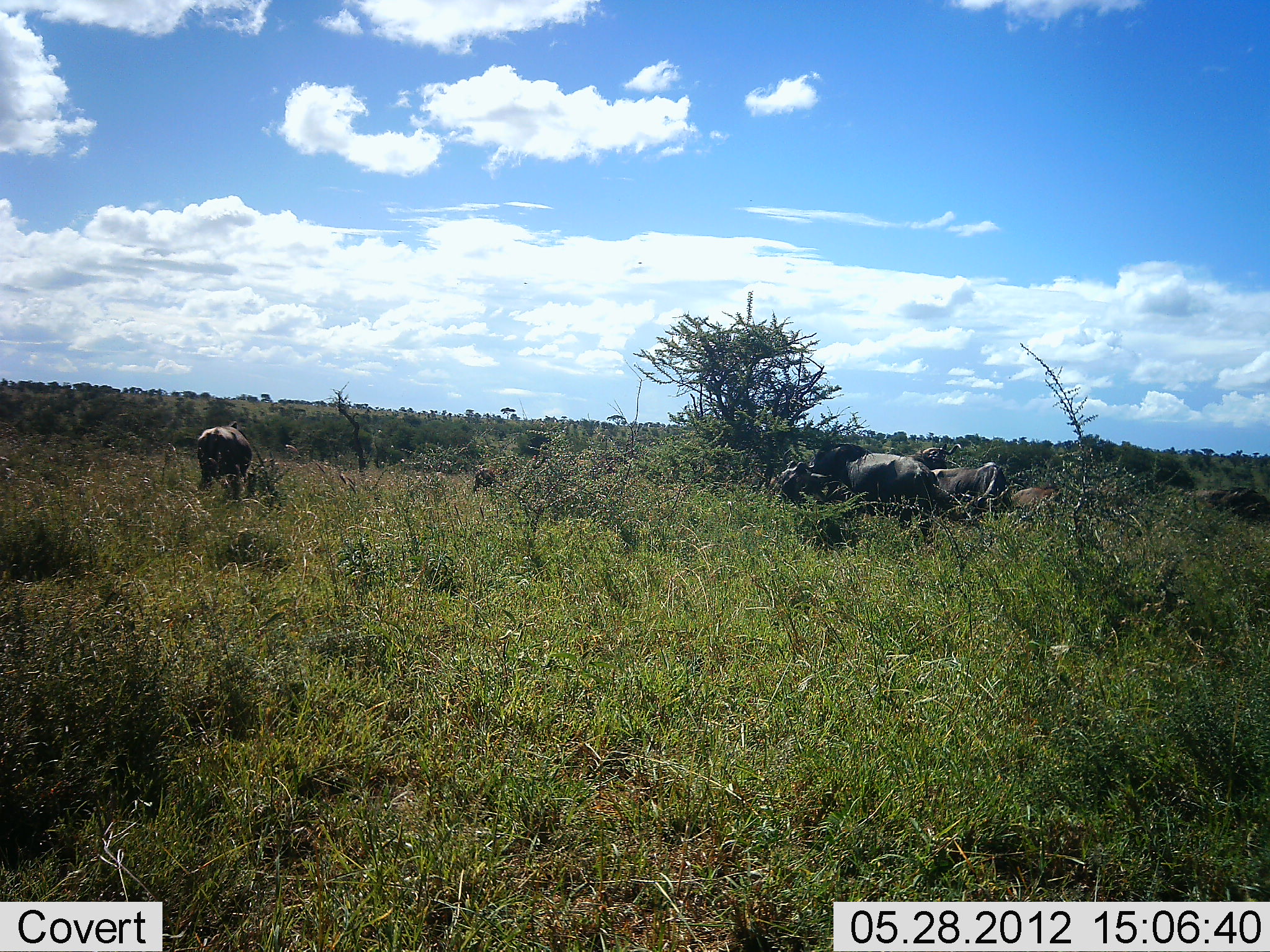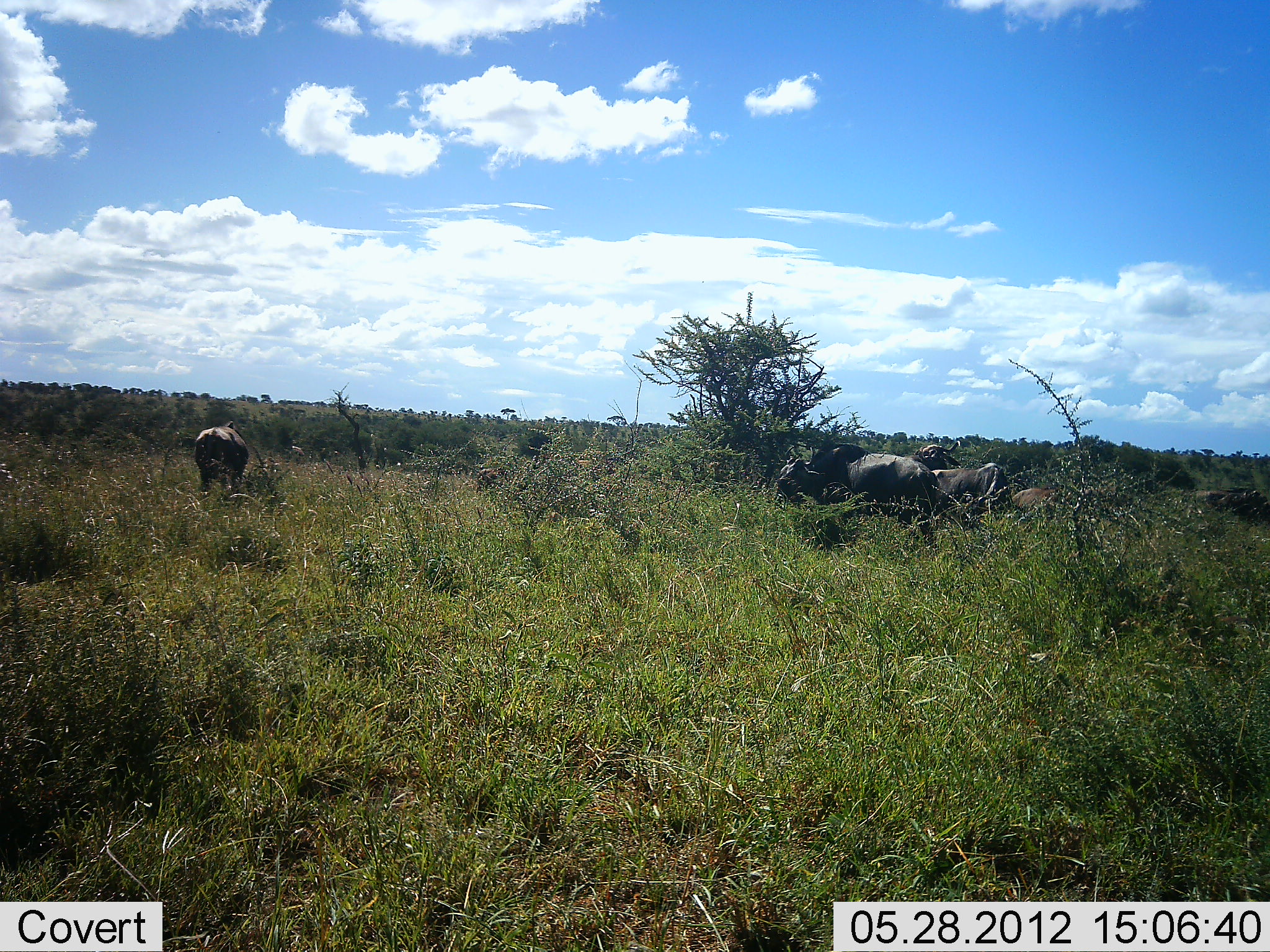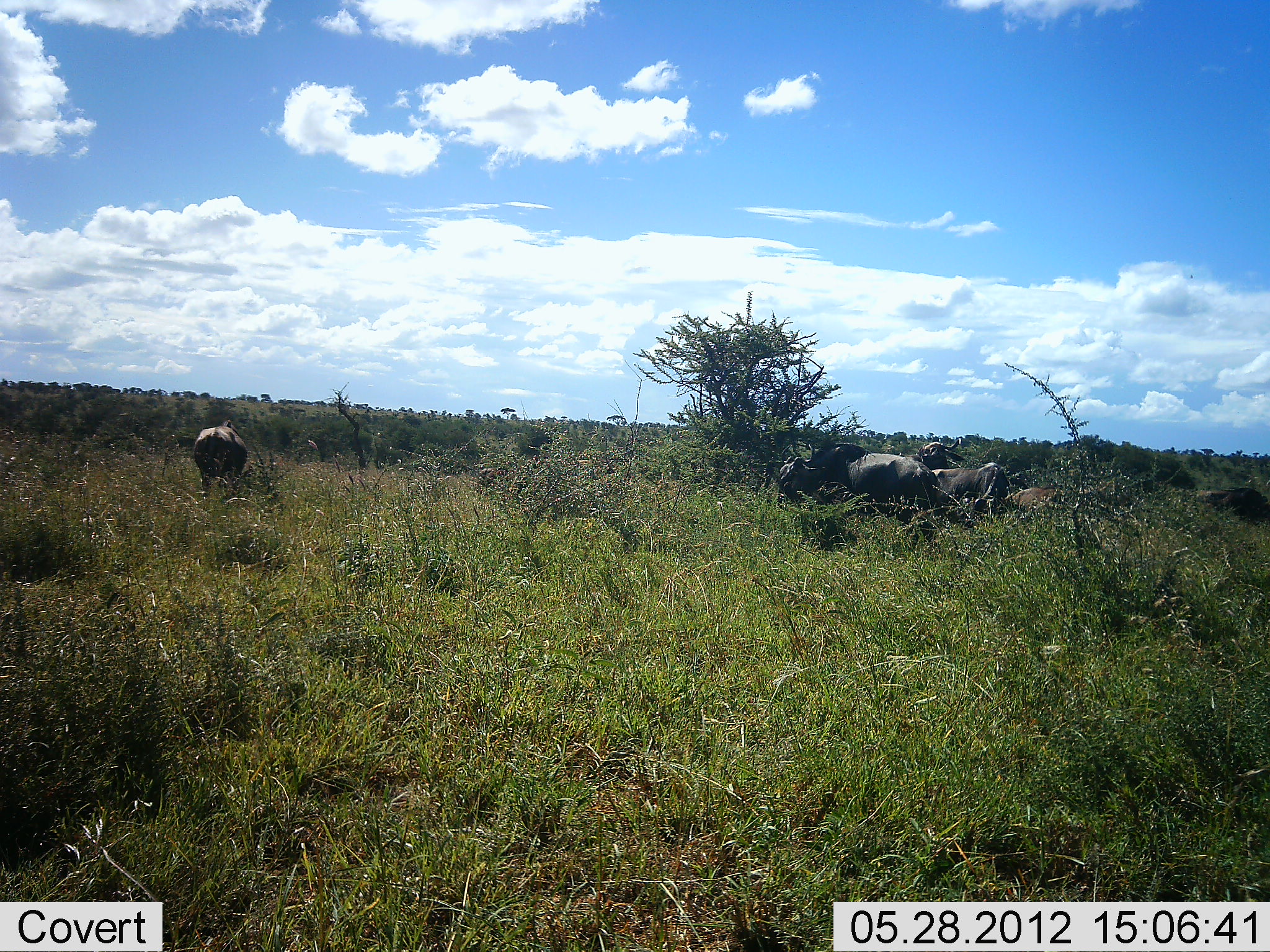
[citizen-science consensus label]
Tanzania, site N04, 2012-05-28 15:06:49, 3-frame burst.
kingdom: Animalia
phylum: Chordata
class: Mammalia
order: Artiodactyla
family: Bovidae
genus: Connochaetes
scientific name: Connochaetes taurinus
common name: blue wildebeest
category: wildebeest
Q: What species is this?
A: Wildebeest (blue wildebeest) (Connochaetes taurinus).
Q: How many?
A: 7.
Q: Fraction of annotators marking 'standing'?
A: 90%.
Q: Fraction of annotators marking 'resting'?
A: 10%.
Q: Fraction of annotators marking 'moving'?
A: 10%.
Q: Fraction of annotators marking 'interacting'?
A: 0%.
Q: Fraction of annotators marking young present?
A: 0%.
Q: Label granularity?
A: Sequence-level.